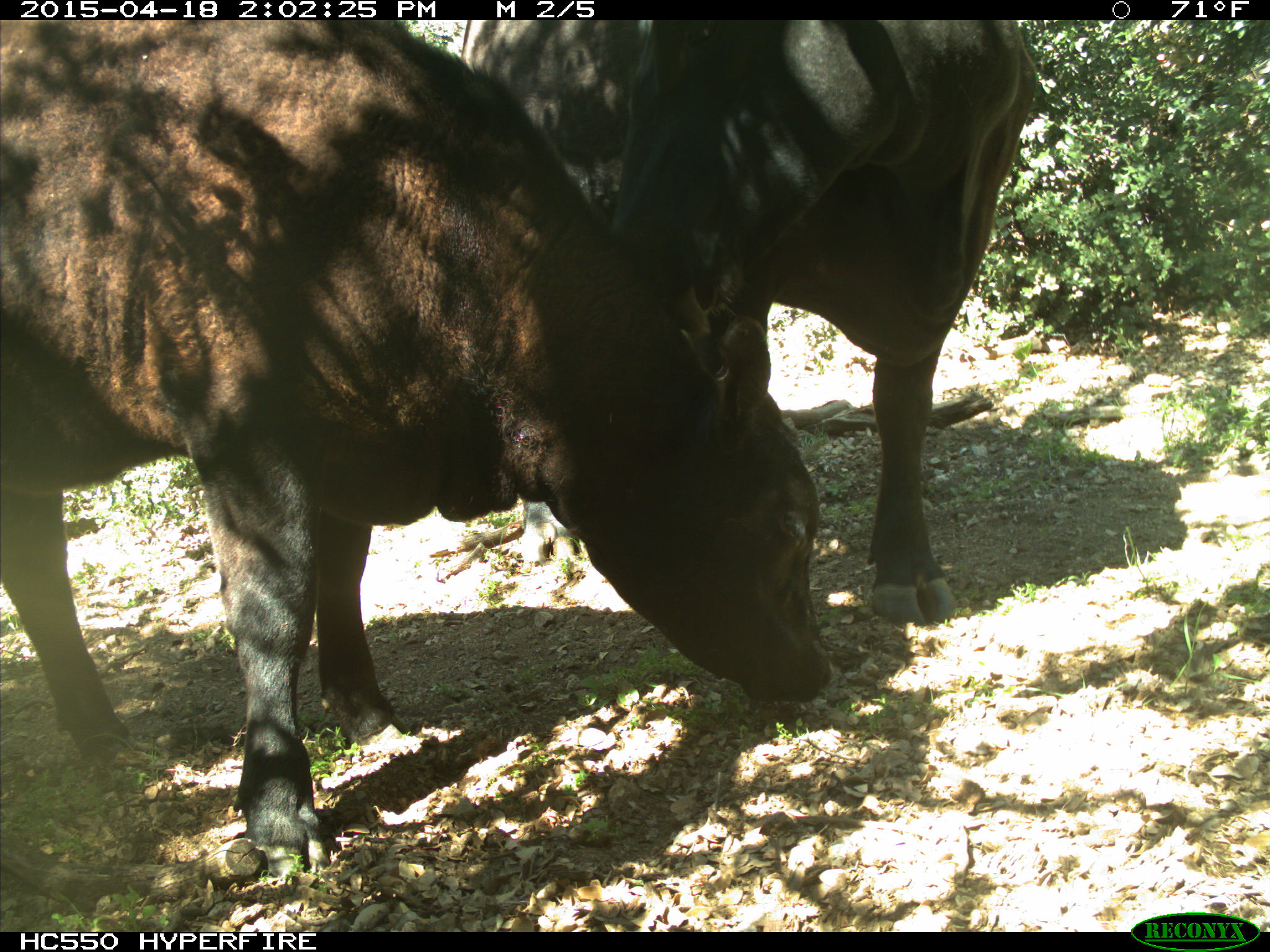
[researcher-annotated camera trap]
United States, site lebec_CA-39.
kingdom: Animalia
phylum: Chordata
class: Mammalia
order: Artiodactyla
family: Bovidae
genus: Bos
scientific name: Bos taurus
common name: domestic cow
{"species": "Bos taurus (domestic cow)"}